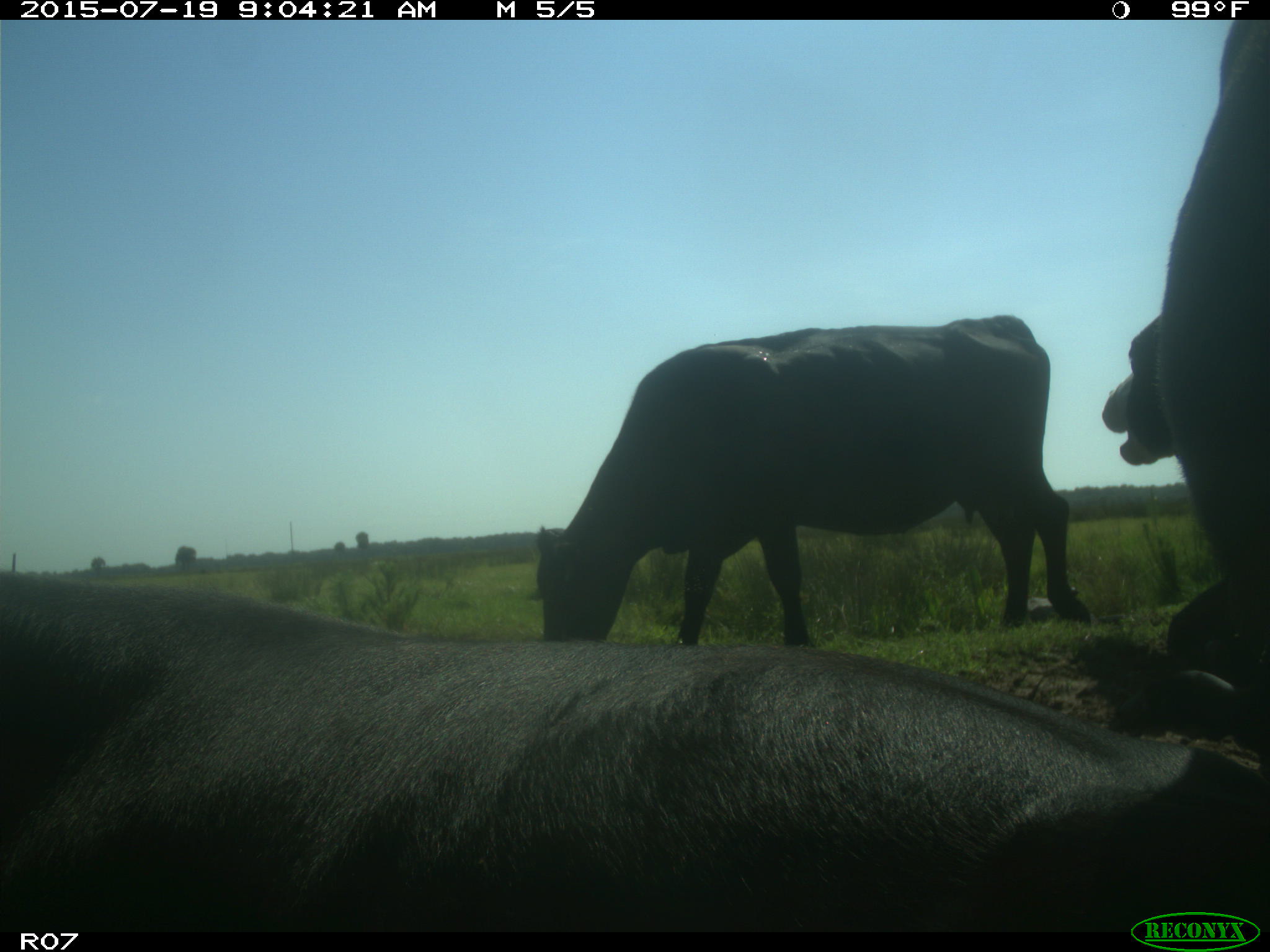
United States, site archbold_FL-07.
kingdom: Animalia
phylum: Chordata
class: Mammalia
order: Artiodactyla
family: Bovidae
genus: Bos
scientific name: Bos taurus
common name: domestic cow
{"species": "Bos taurus (domestic cow)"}